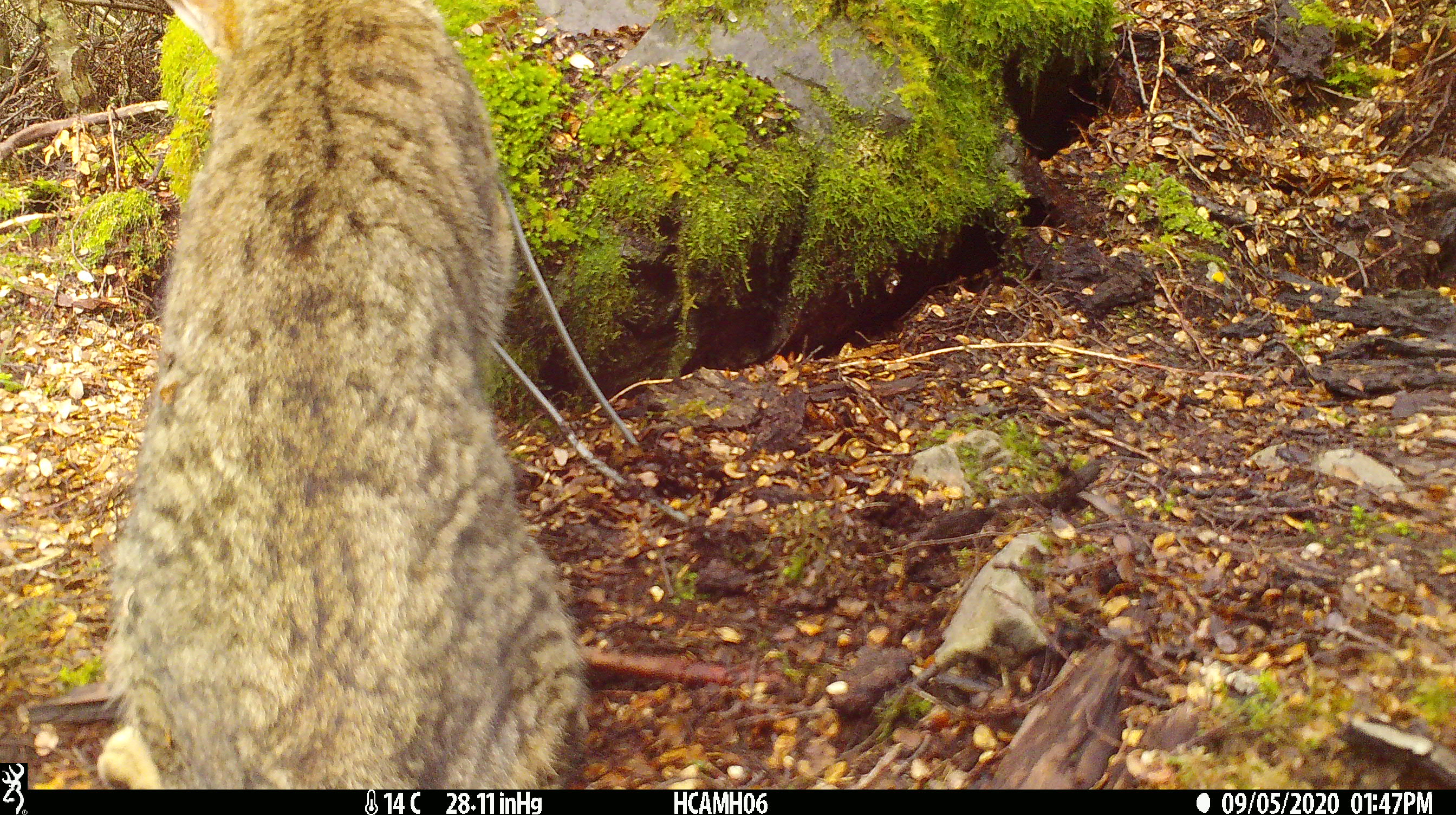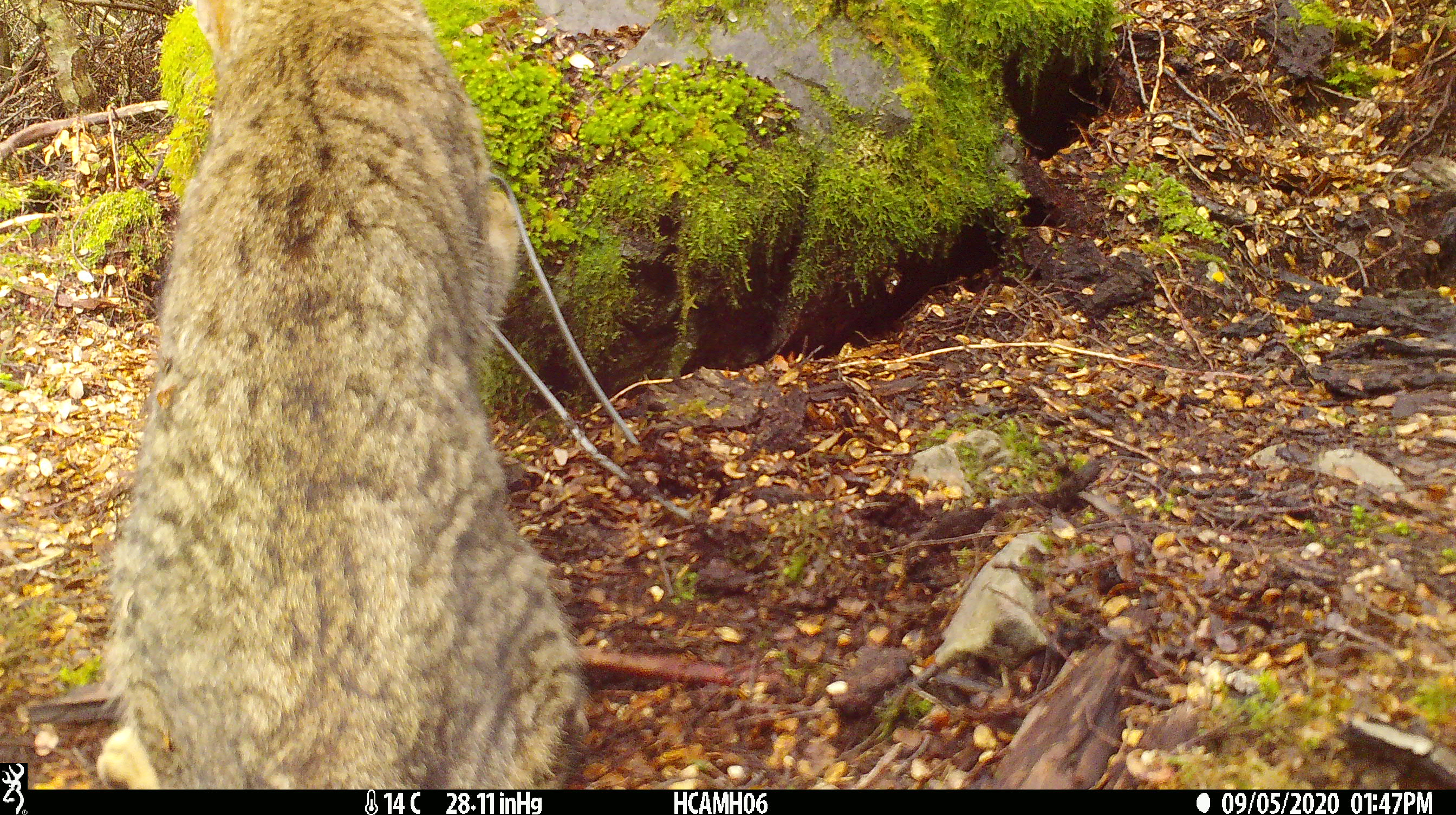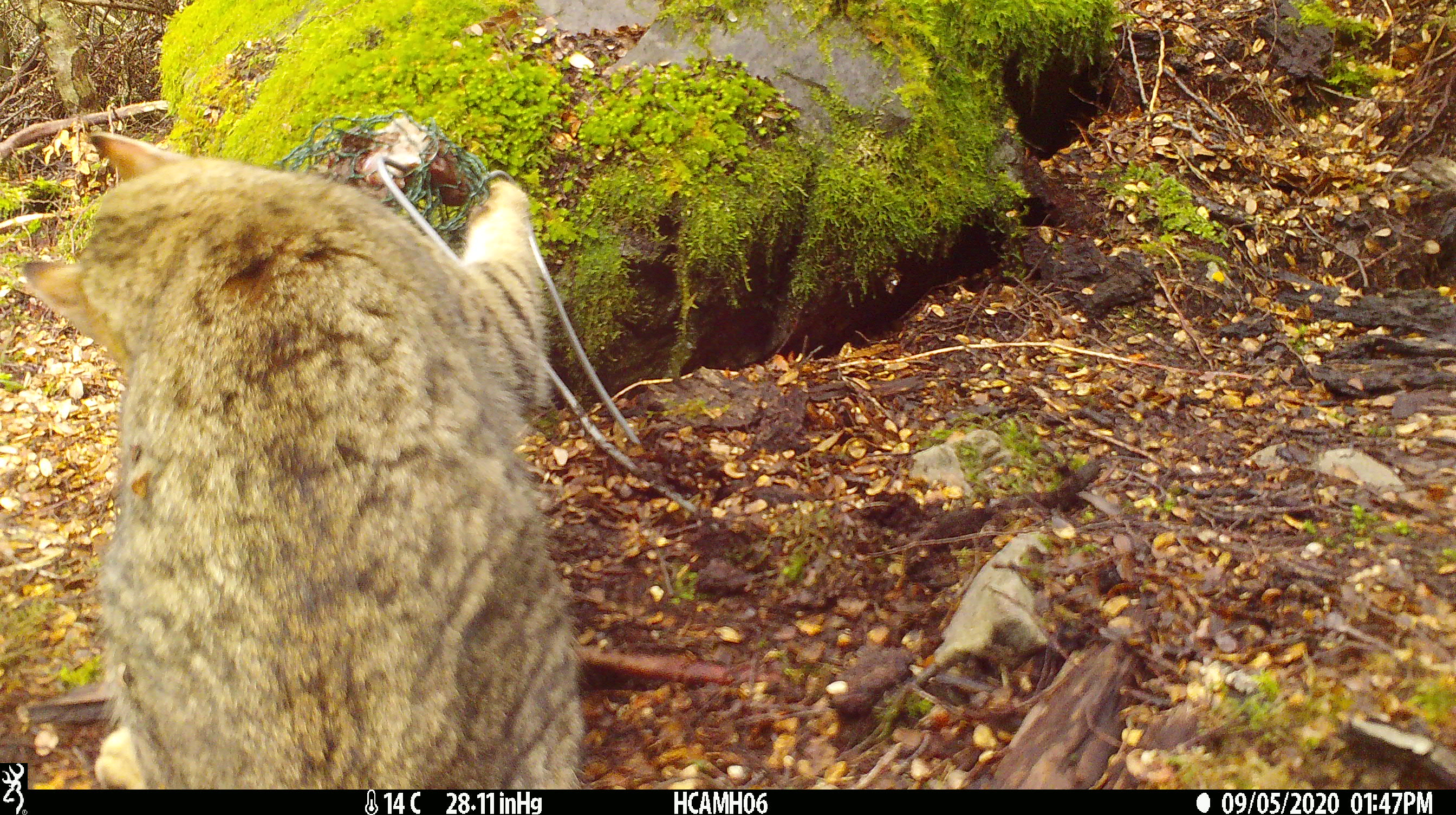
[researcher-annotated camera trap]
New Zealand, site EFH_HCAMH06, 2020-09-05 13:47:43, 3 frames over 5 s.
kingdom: Animalia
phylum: Chordata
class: Mammalia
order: Carnivora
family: Felidae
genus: Felis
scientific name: Felis catus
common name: domestic cat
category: cat